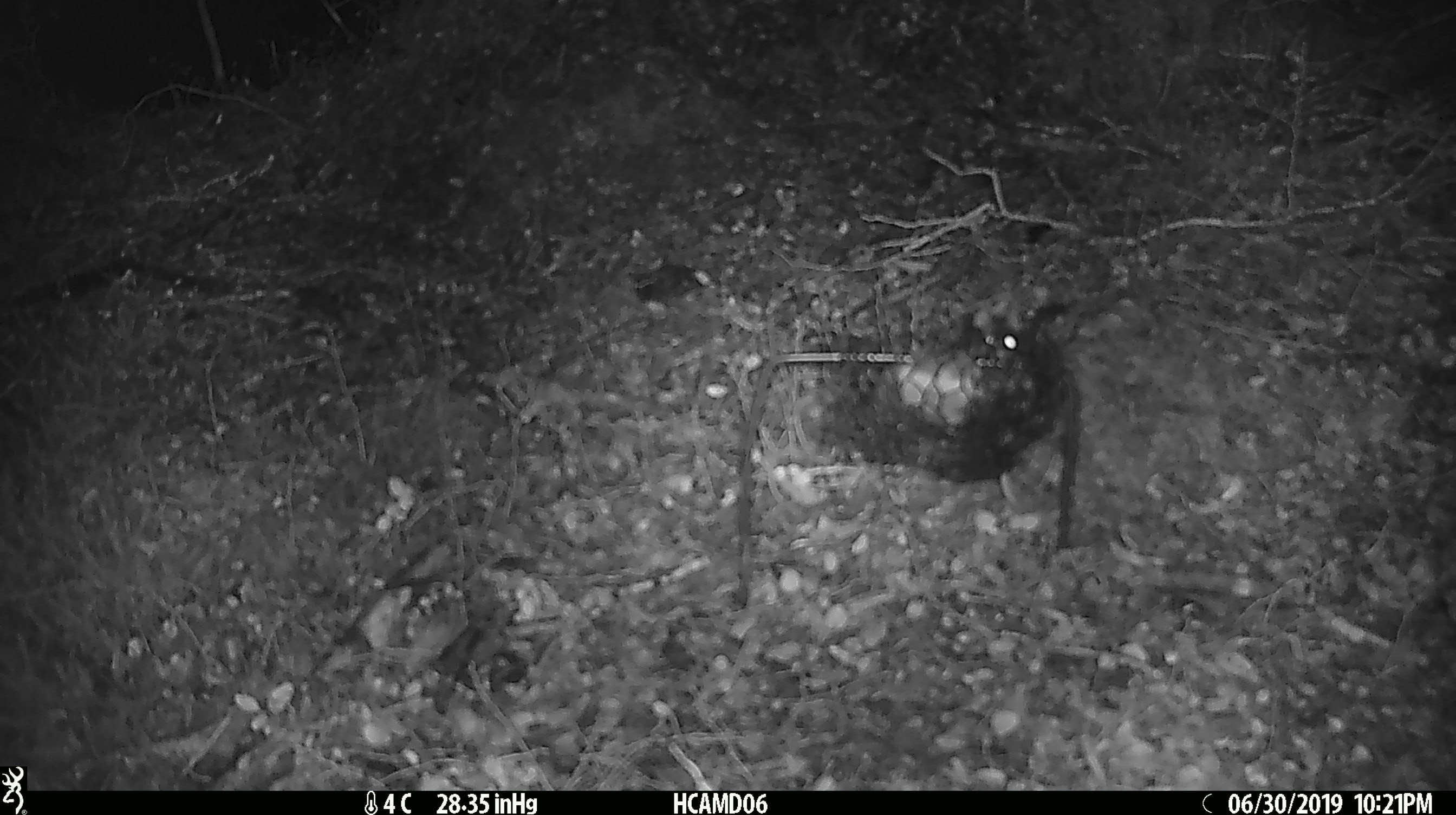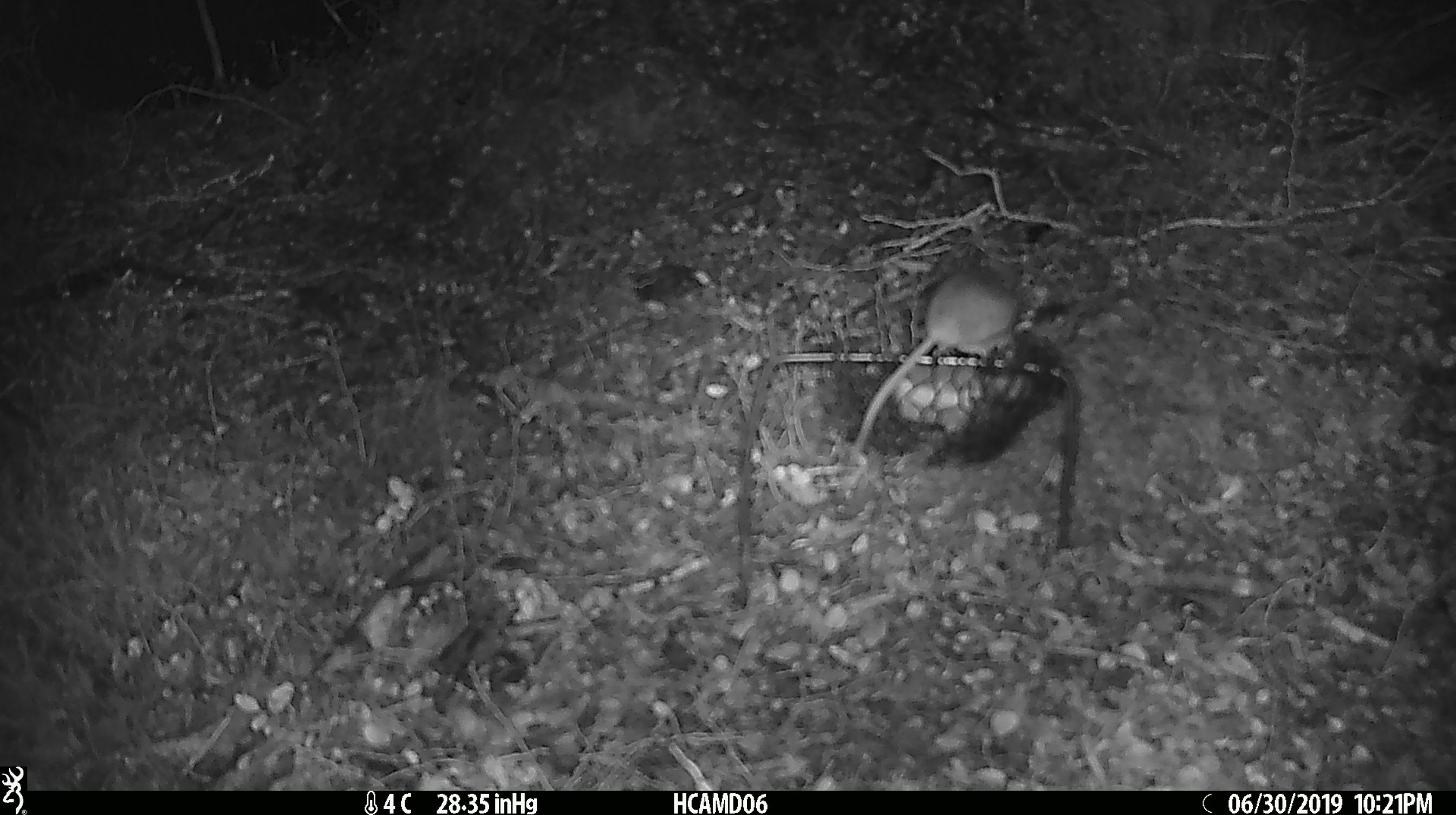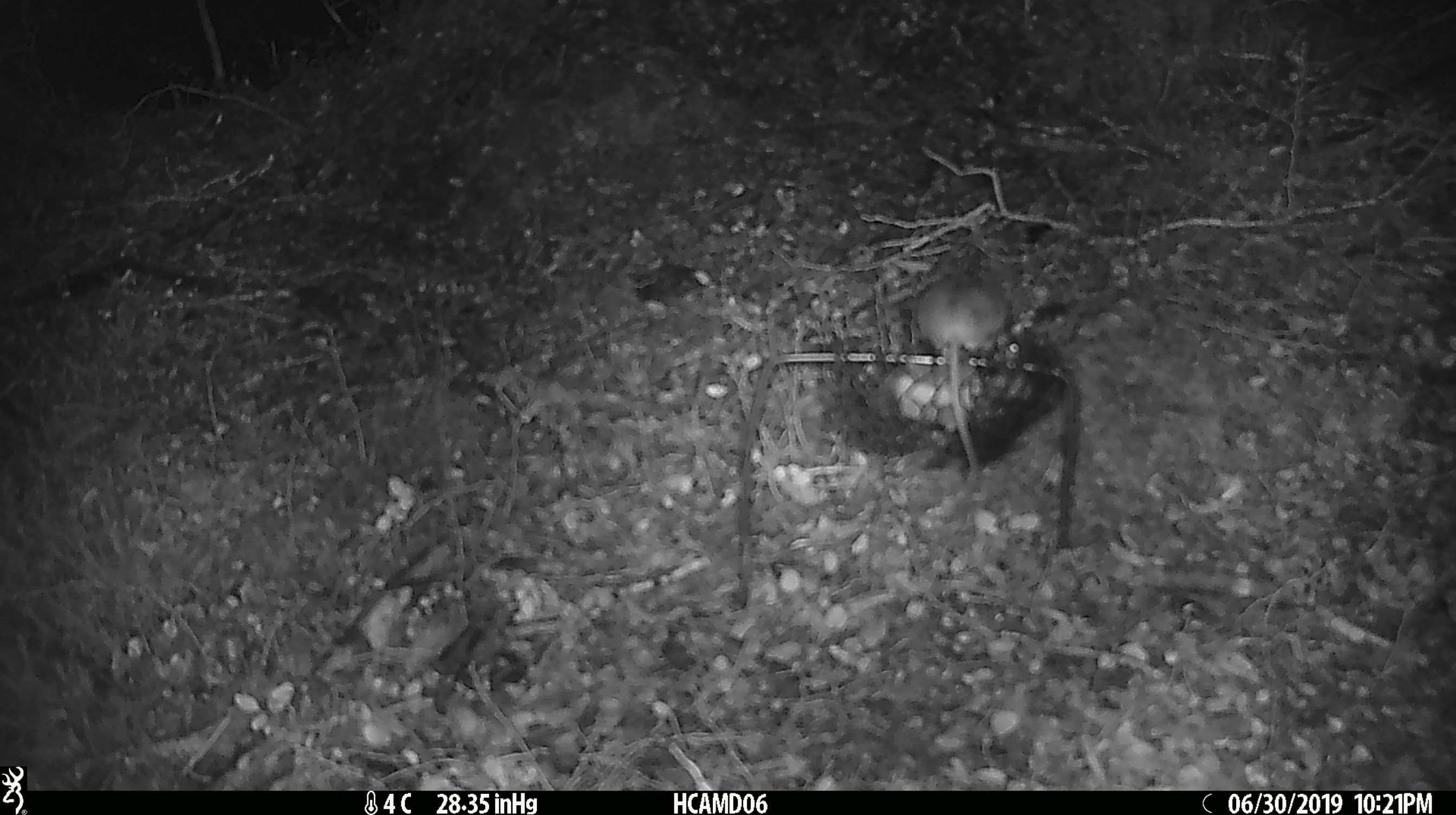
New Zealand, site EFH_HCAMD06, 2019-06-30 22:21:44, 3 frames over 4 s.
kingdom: Animalia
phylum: Chordata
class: Mammalia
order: Rodentia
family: Muridae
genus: Mus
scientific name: Mus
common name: mouse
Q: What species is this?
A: Mouse (Mus).